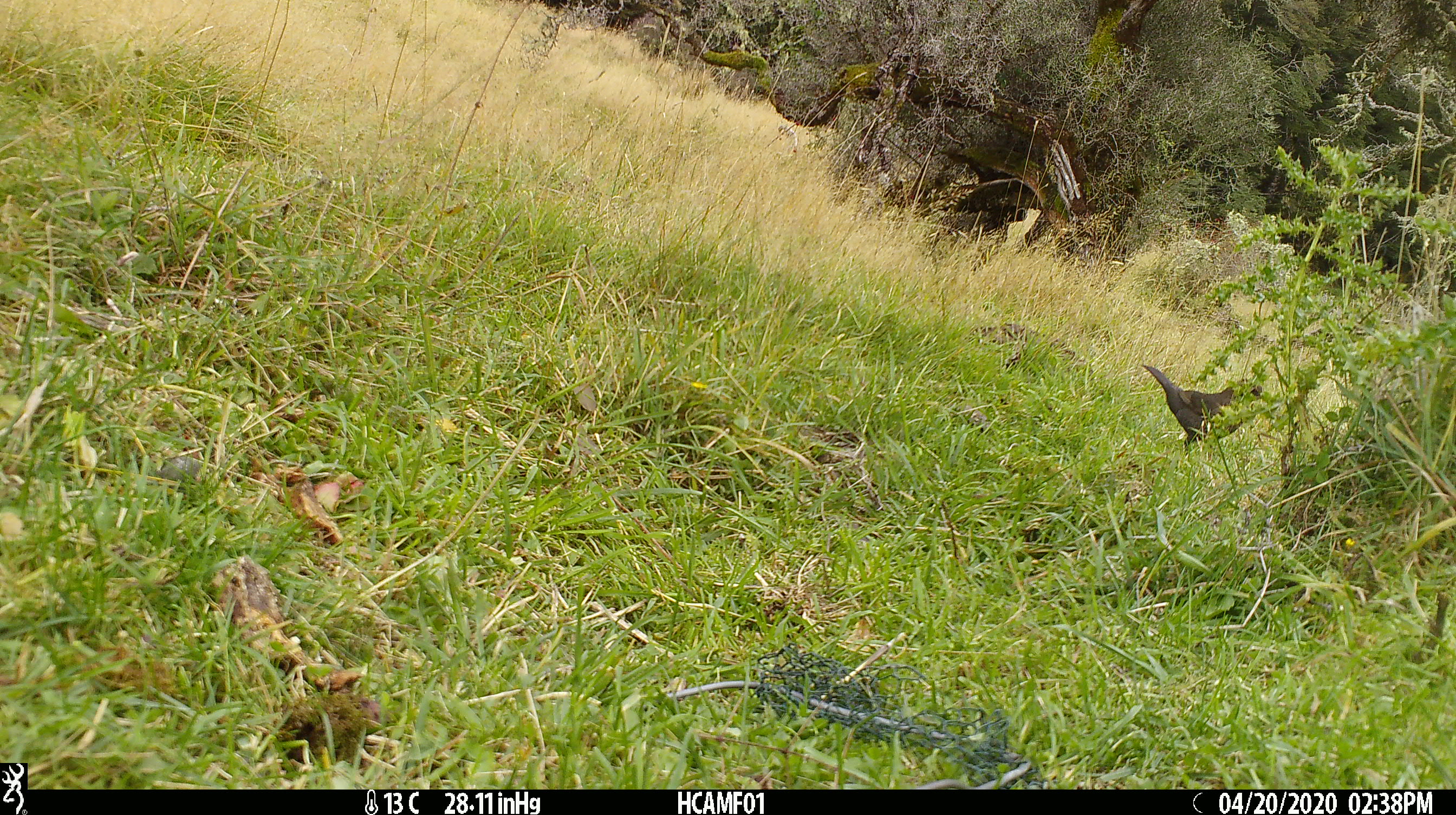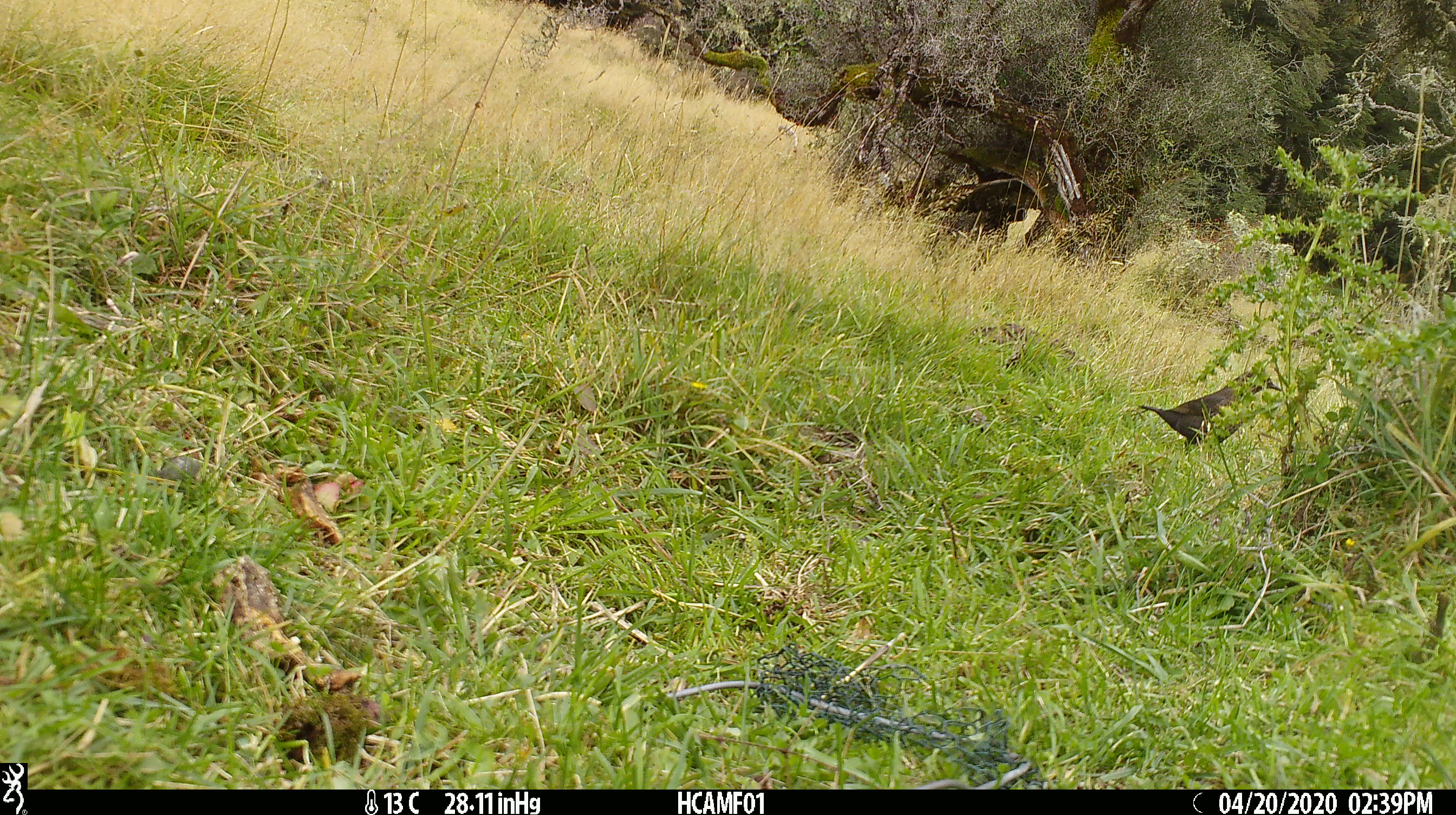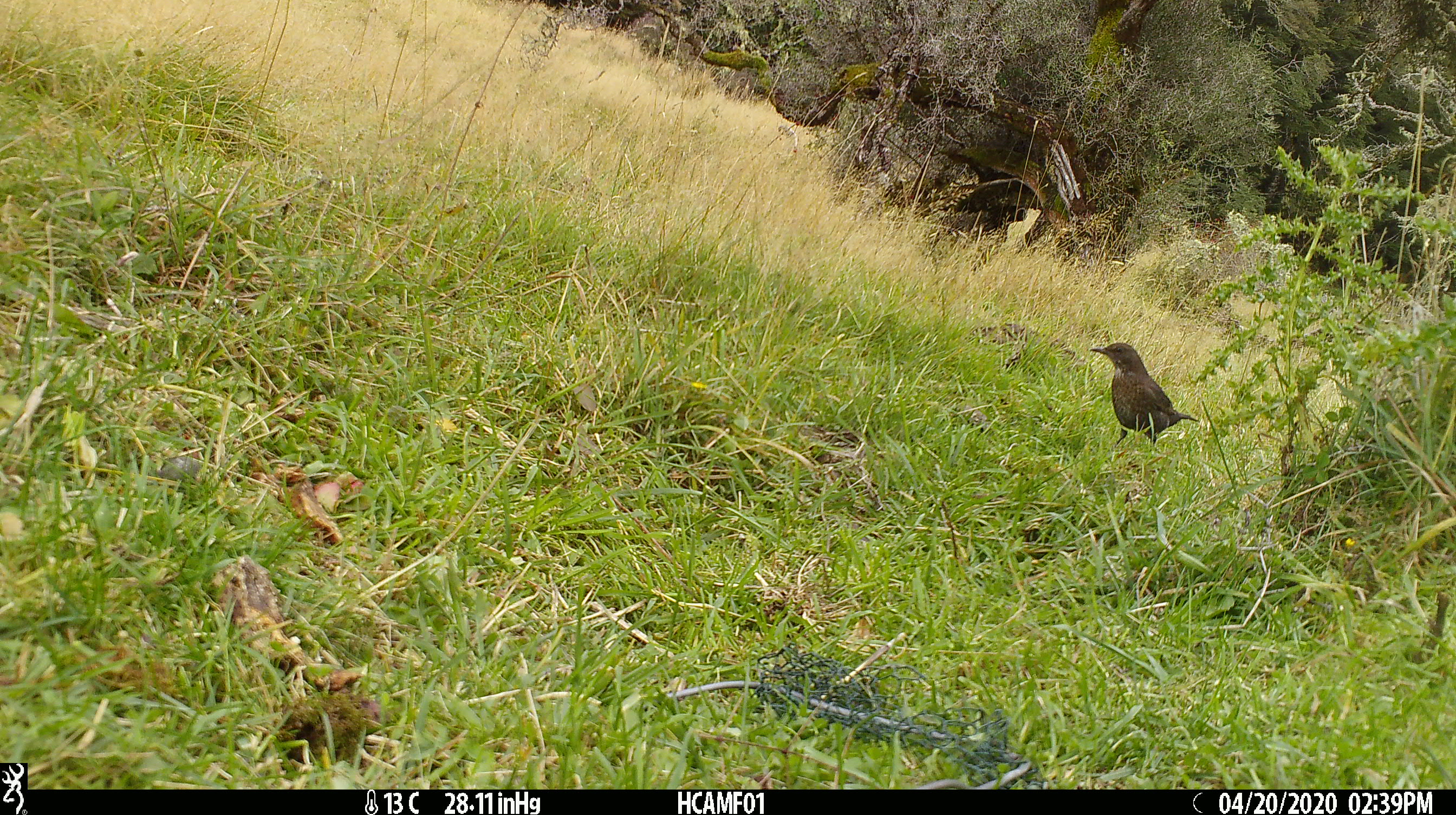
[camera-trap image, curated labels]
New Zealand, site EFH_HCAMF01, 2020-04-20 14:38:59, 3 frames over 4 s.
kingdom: Animalia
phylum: Chordata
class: Aves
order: Passeriformes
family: Turdidae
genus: Turdus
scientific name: Turdus merula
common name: eurasian blackbird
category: blackbird